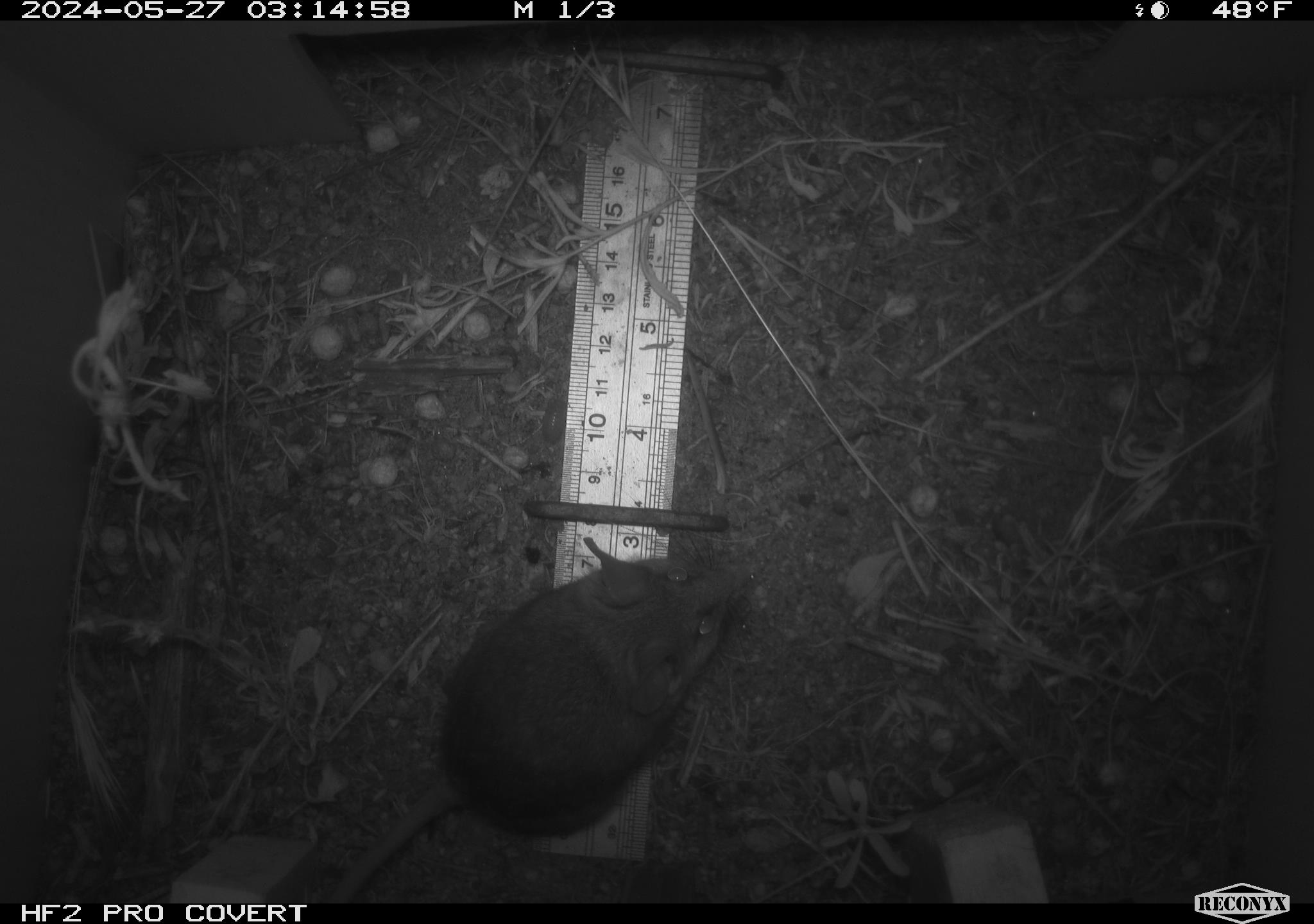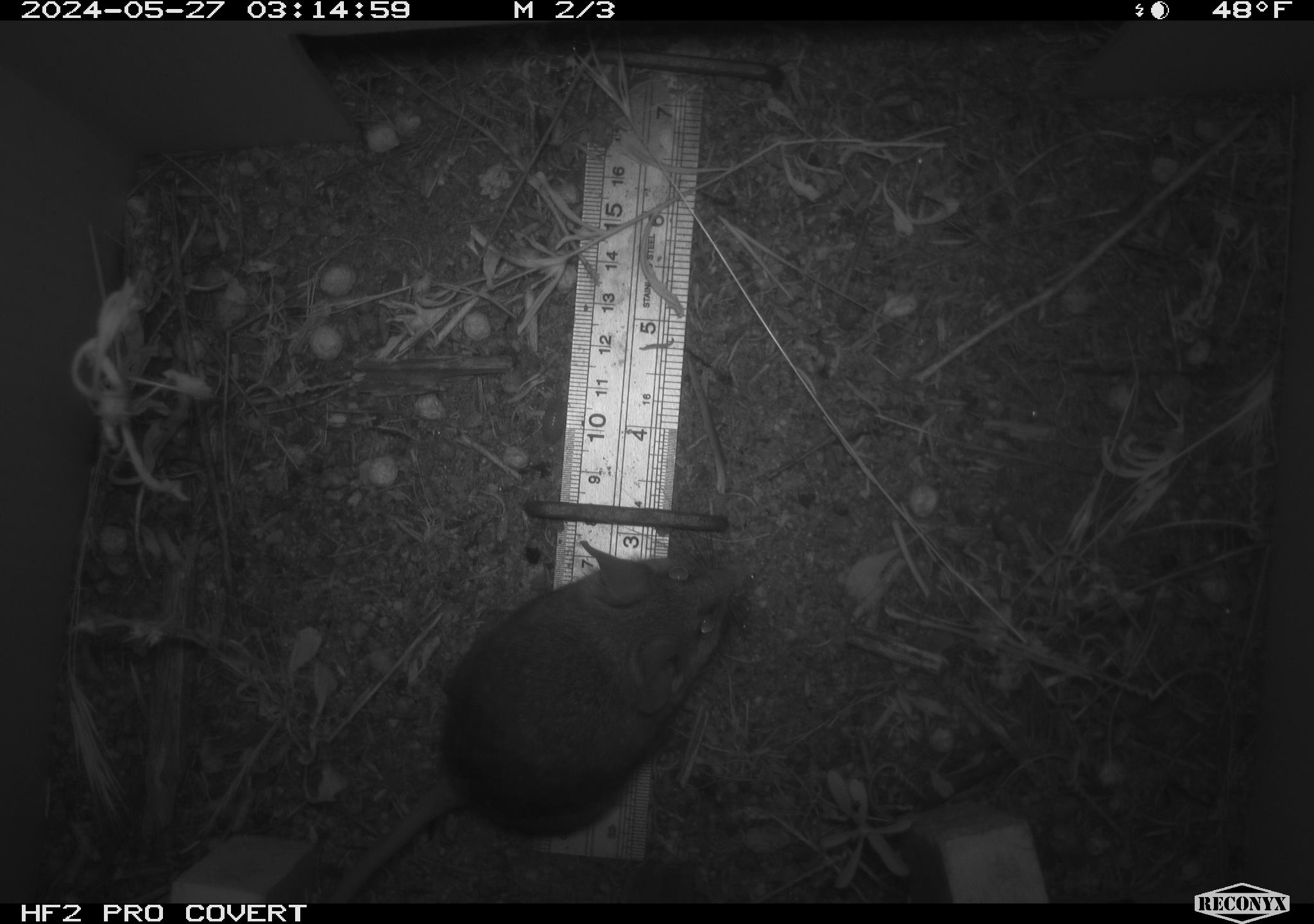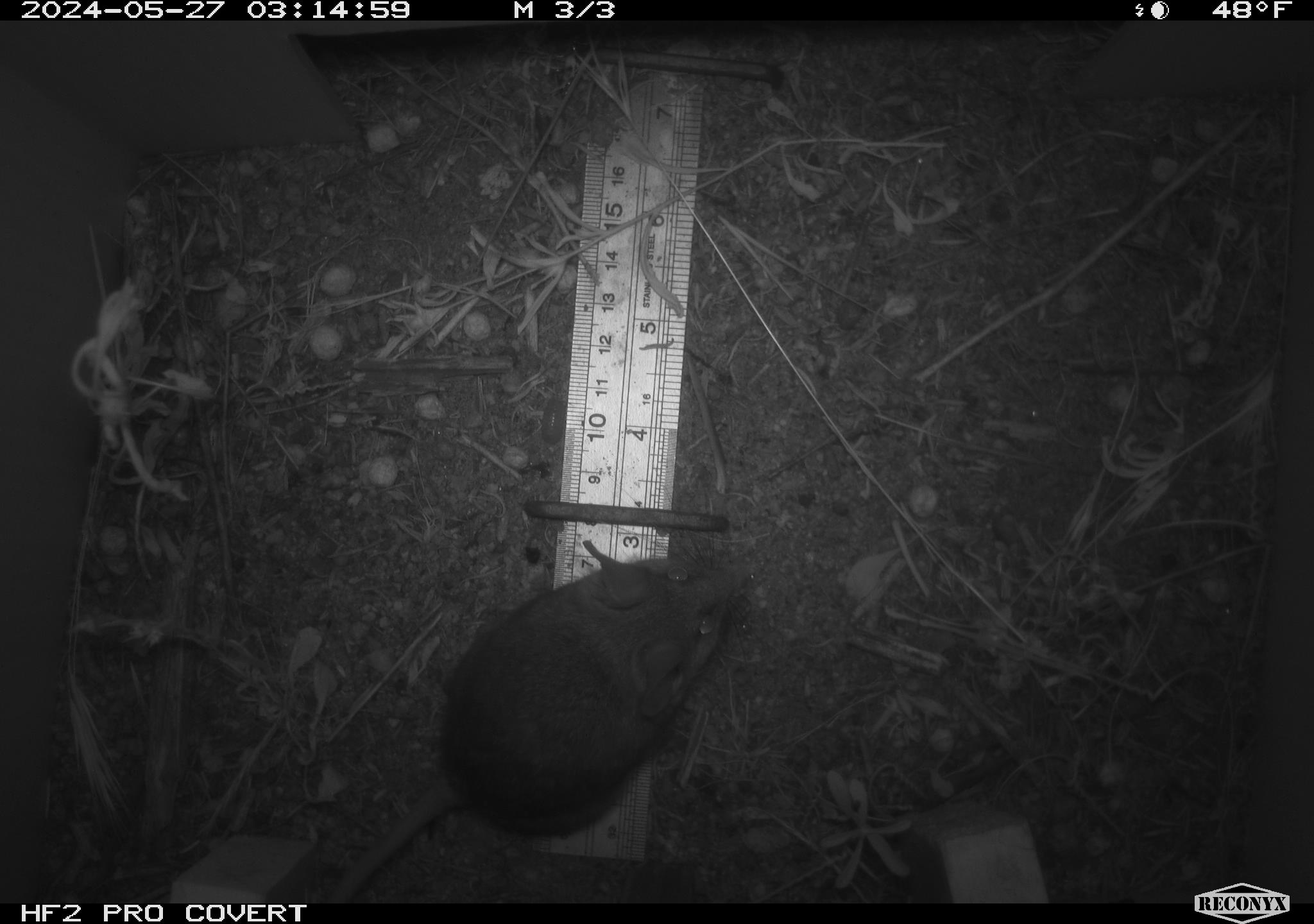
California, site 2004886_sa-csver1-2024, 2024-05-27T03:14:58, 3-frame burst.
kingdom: Animalia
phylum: Chordata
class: Mammalia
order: Rodentia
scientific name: Rodentia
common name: rodent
Rodent (Rodentia).